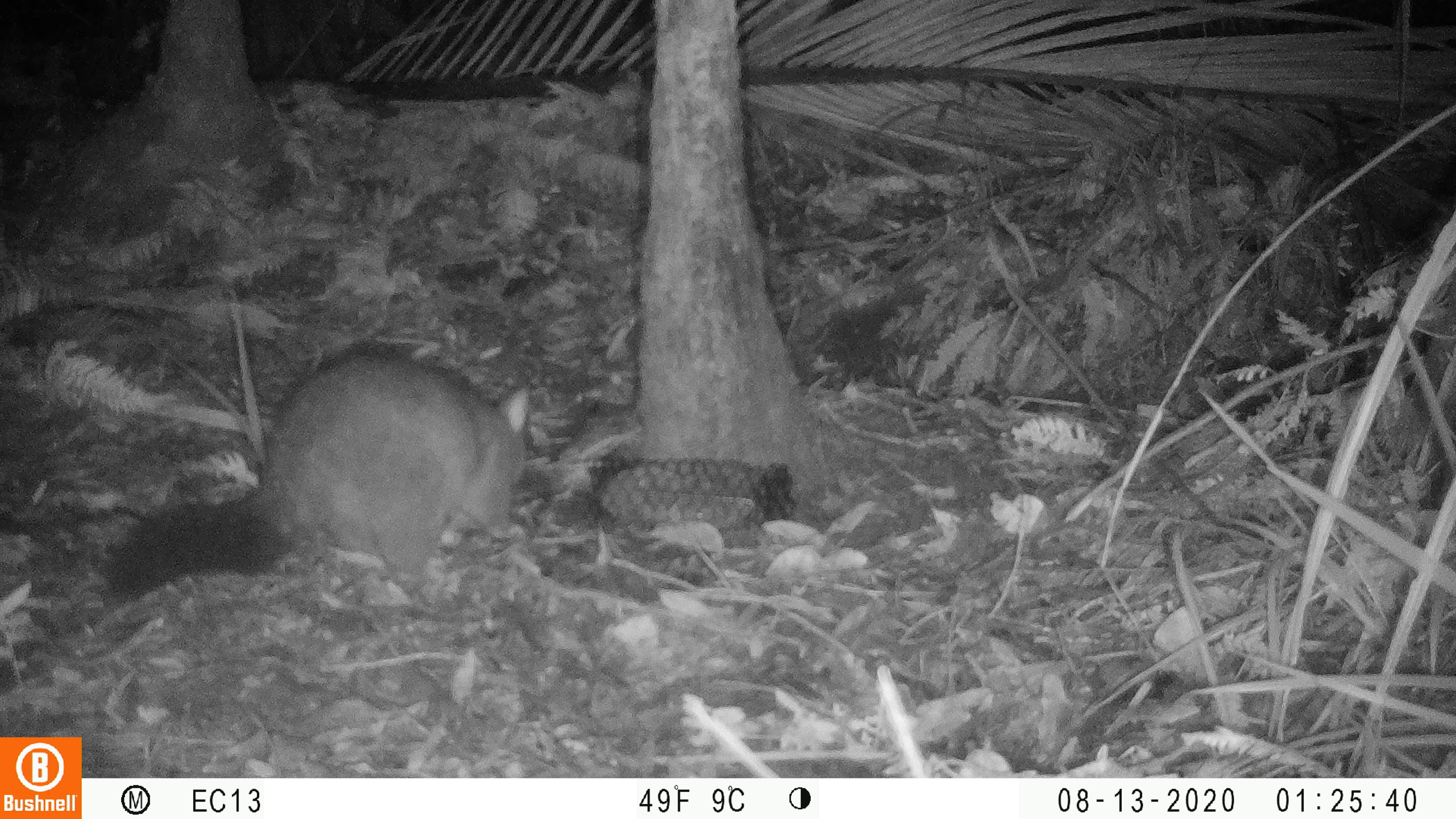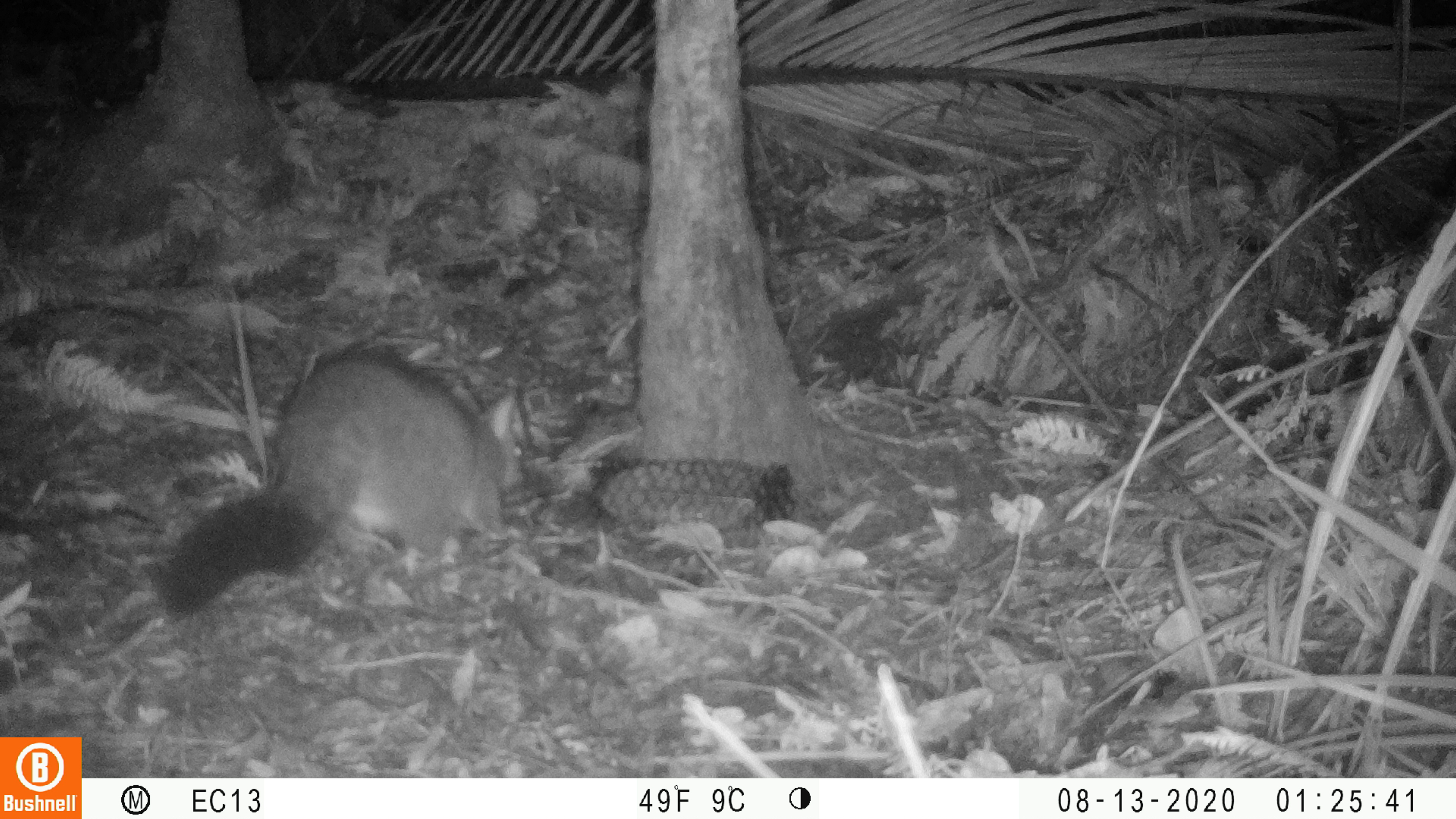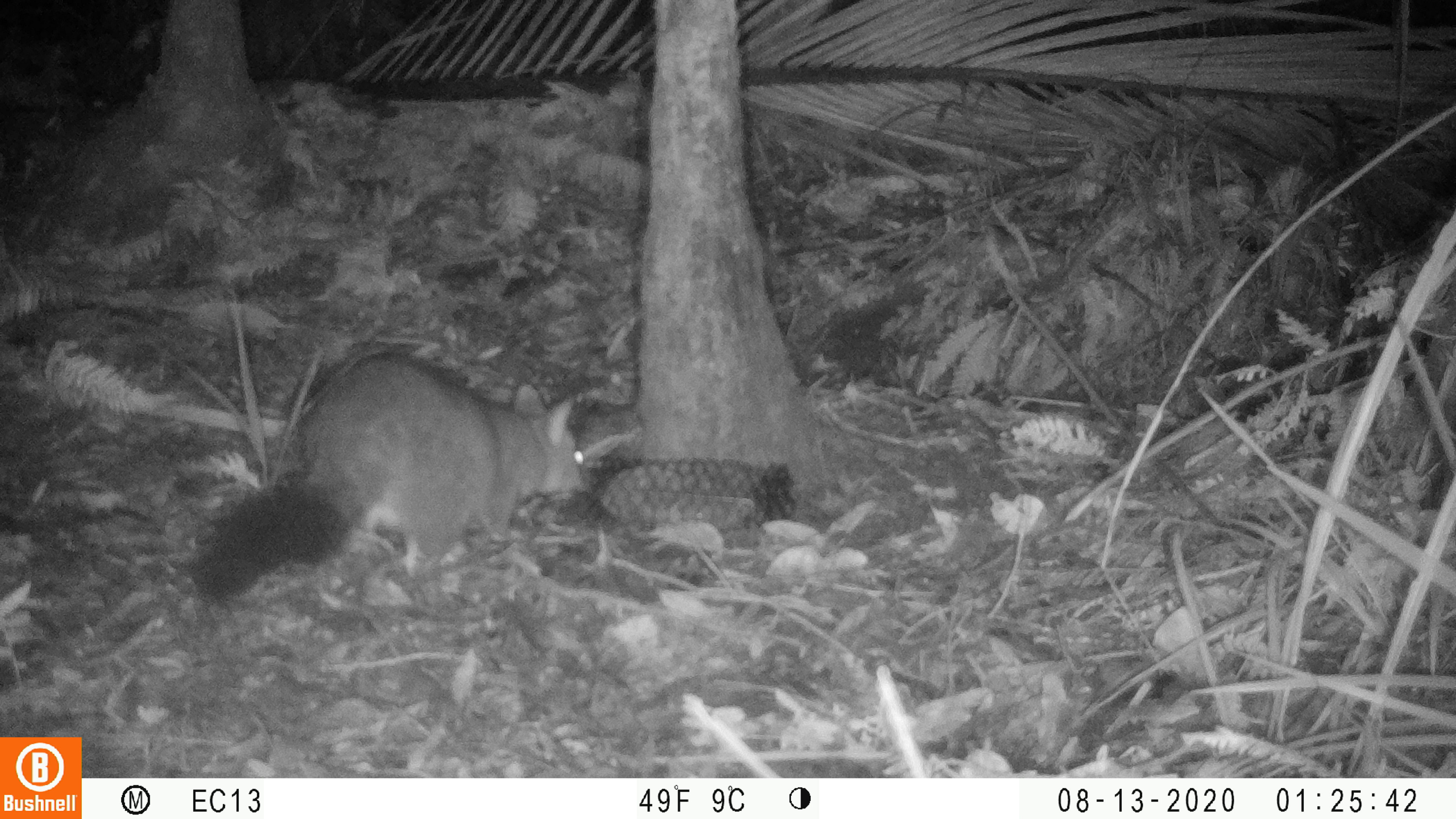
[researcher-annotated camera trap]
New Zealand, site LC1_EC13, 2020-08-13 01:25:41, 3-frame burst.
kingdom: Animalia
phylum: Chordata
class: Mammalia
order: Diprotodontia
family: Phalangeridae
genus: Trichosurus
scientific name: Trichosurus vulpecula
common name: common brushtail possum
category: possum